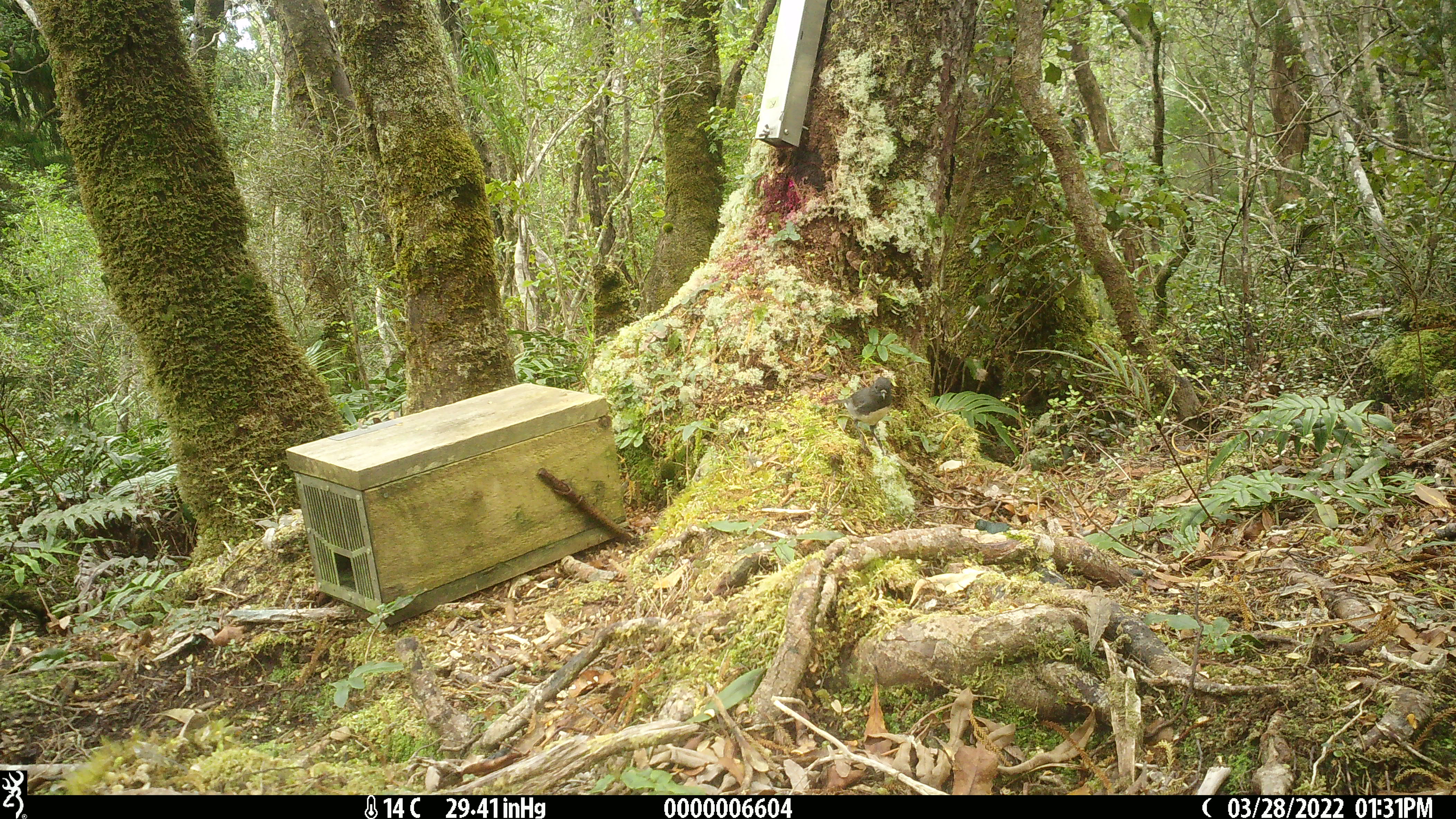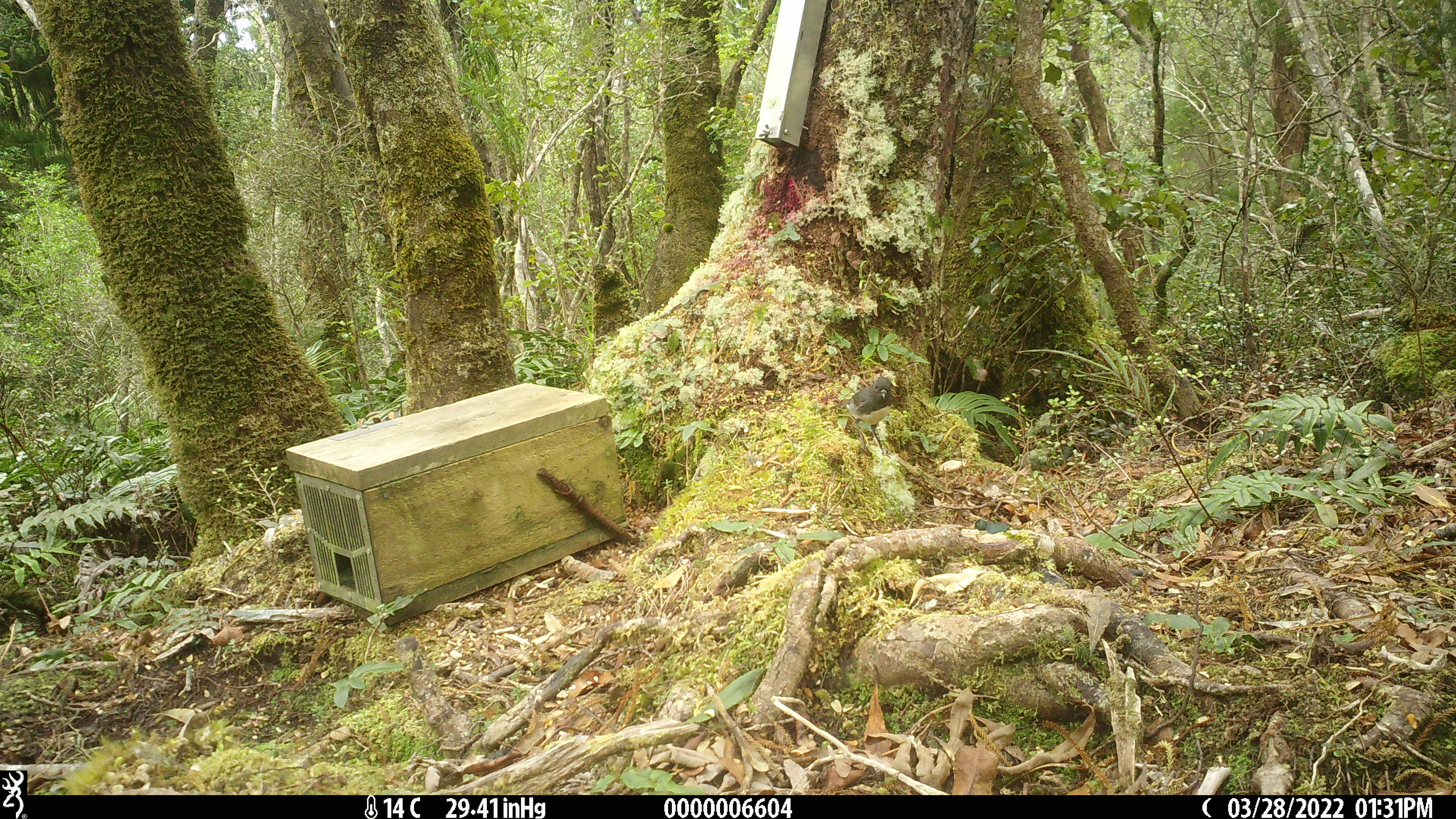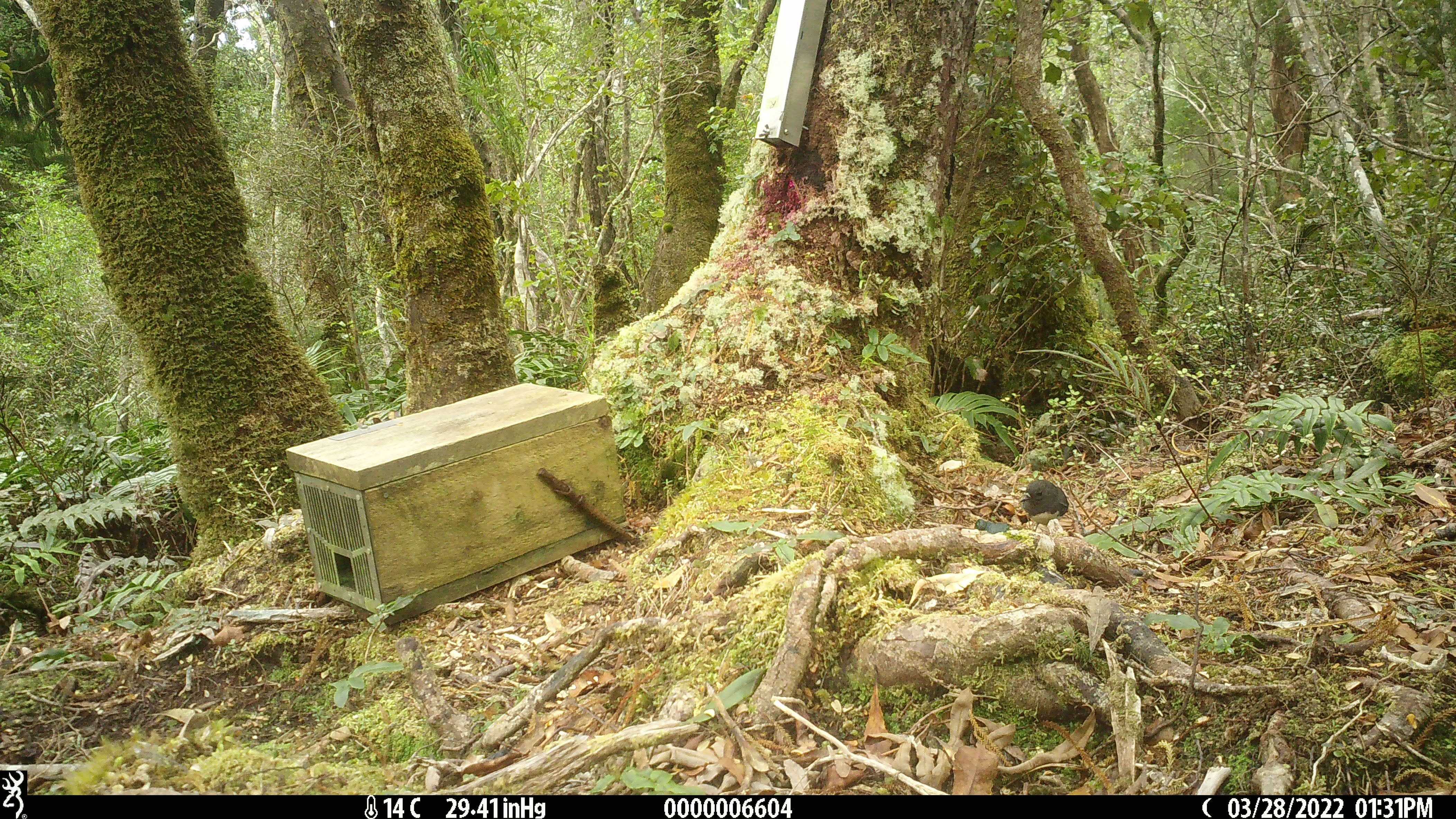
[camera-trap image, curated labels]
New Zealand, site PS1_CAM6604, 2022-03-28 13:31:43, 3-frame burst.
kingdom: Animalia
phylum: Chordata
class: Aves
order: Passeriformes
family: Petroicidae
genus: Petroica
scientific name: Petroica australis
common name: new zealand robin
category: robin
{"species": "robin (new zealand robin) (Petroica australis)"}